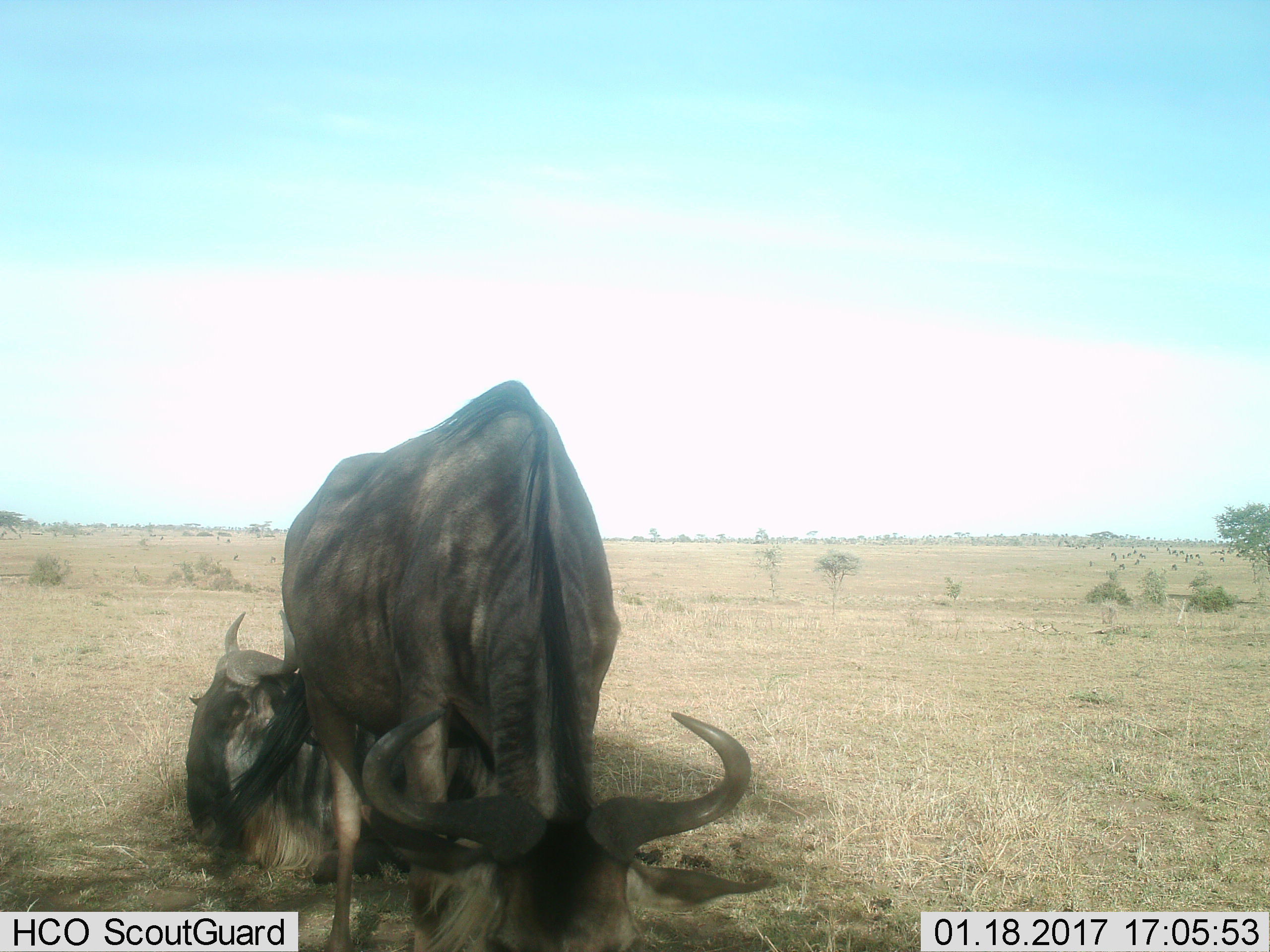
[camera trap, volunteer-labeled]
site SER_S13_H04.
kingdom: Animalia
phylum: Chordata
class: Mammalia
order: Artiodactyla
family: Bovidae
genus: Connochaetes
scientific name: Connochaetes taurinus taurinus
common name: blue wildebeest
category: wildebeestblue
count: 2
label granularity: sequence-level